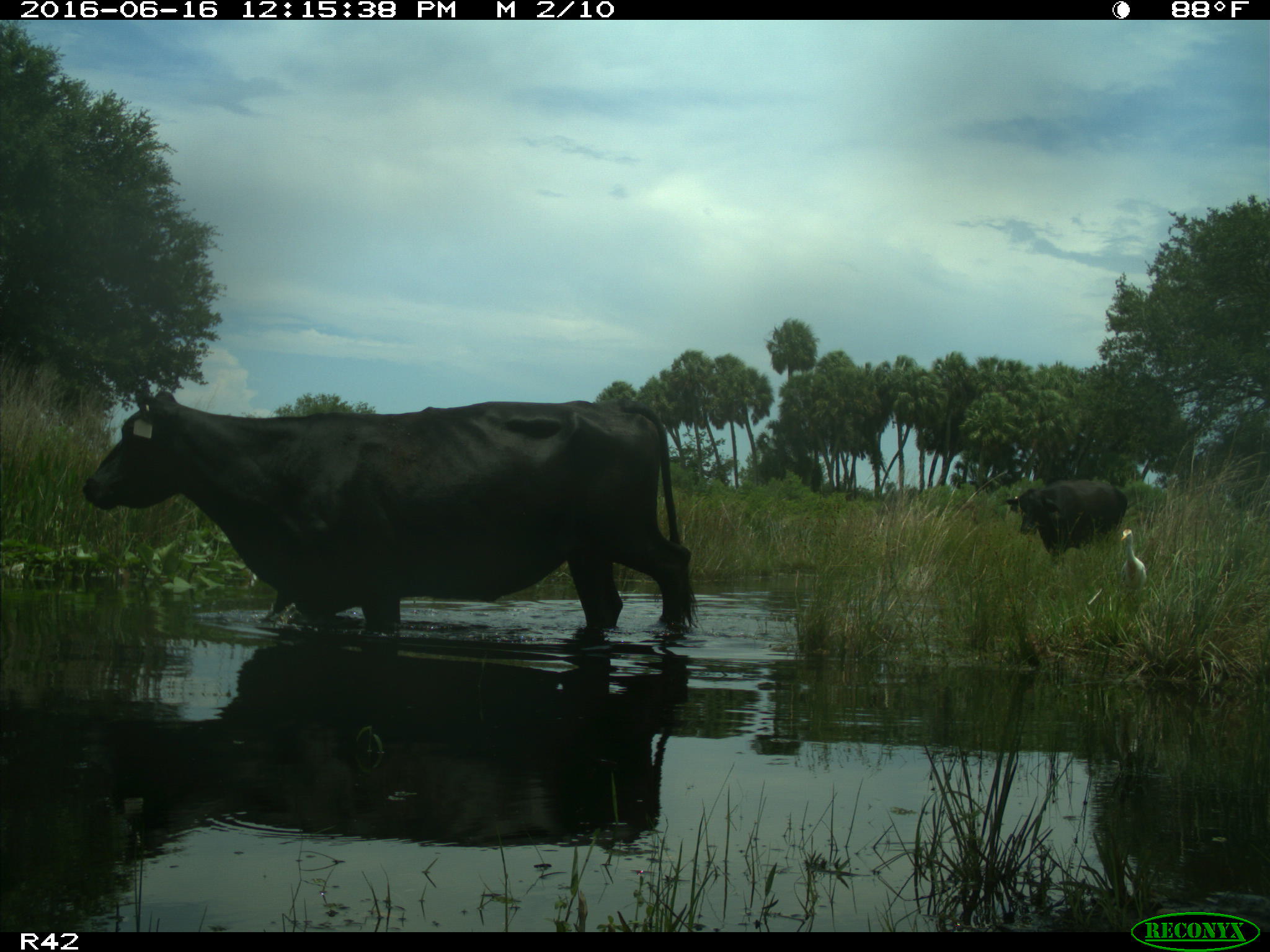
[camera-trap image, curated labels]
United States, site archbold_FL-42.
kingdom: Animalia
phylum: Chordata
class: Mammalia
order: Artiodactyla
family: Bovidae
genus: Bos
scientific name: Bos taurus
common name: domestic cow